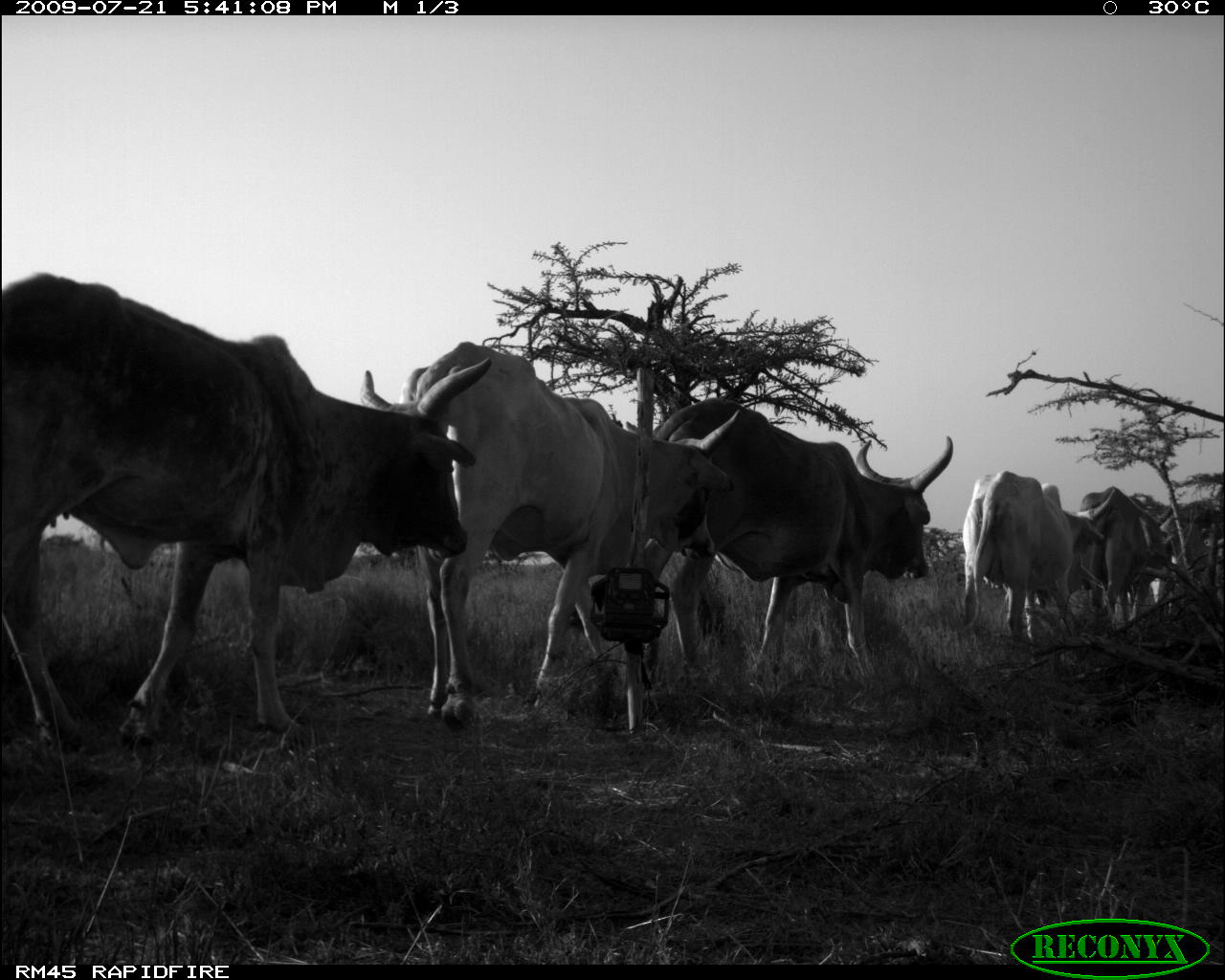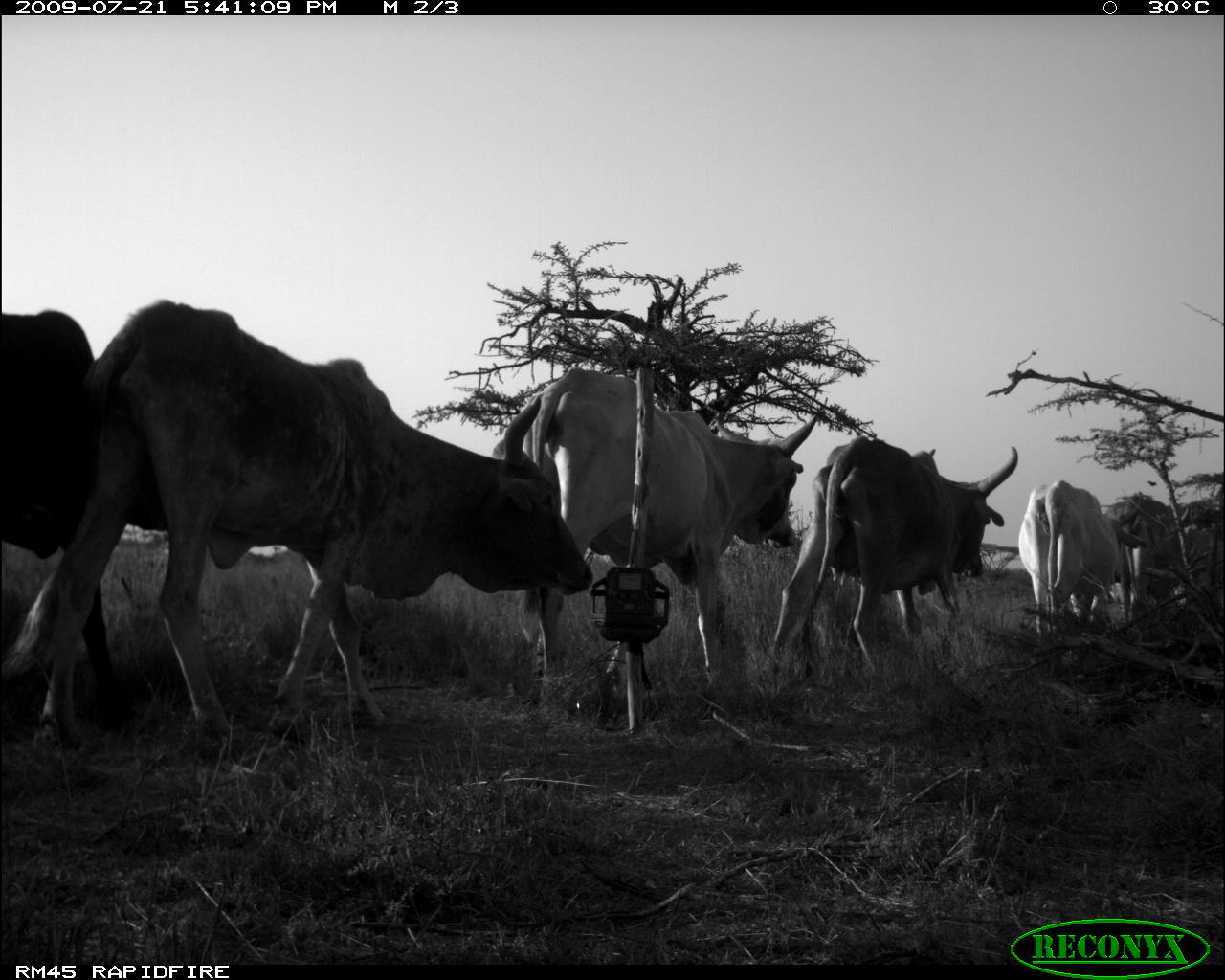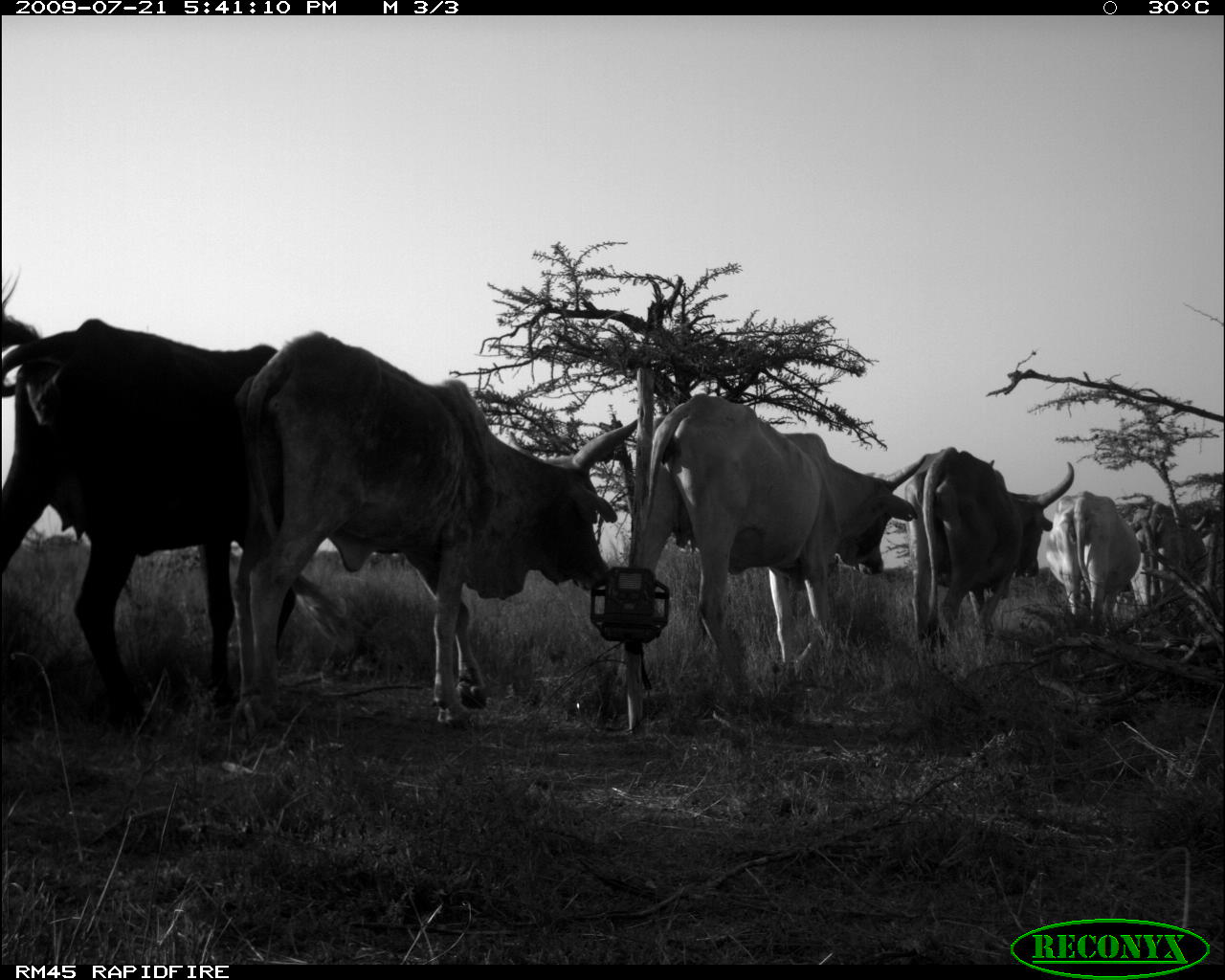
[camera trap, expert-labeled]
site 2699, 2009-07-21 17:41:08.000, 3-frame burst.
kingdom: Animalia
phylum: Chordata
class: Mammalia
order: Artiodactyla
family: Bovidae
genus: Bos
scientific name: Bos taurus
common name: domestic cattle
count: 6